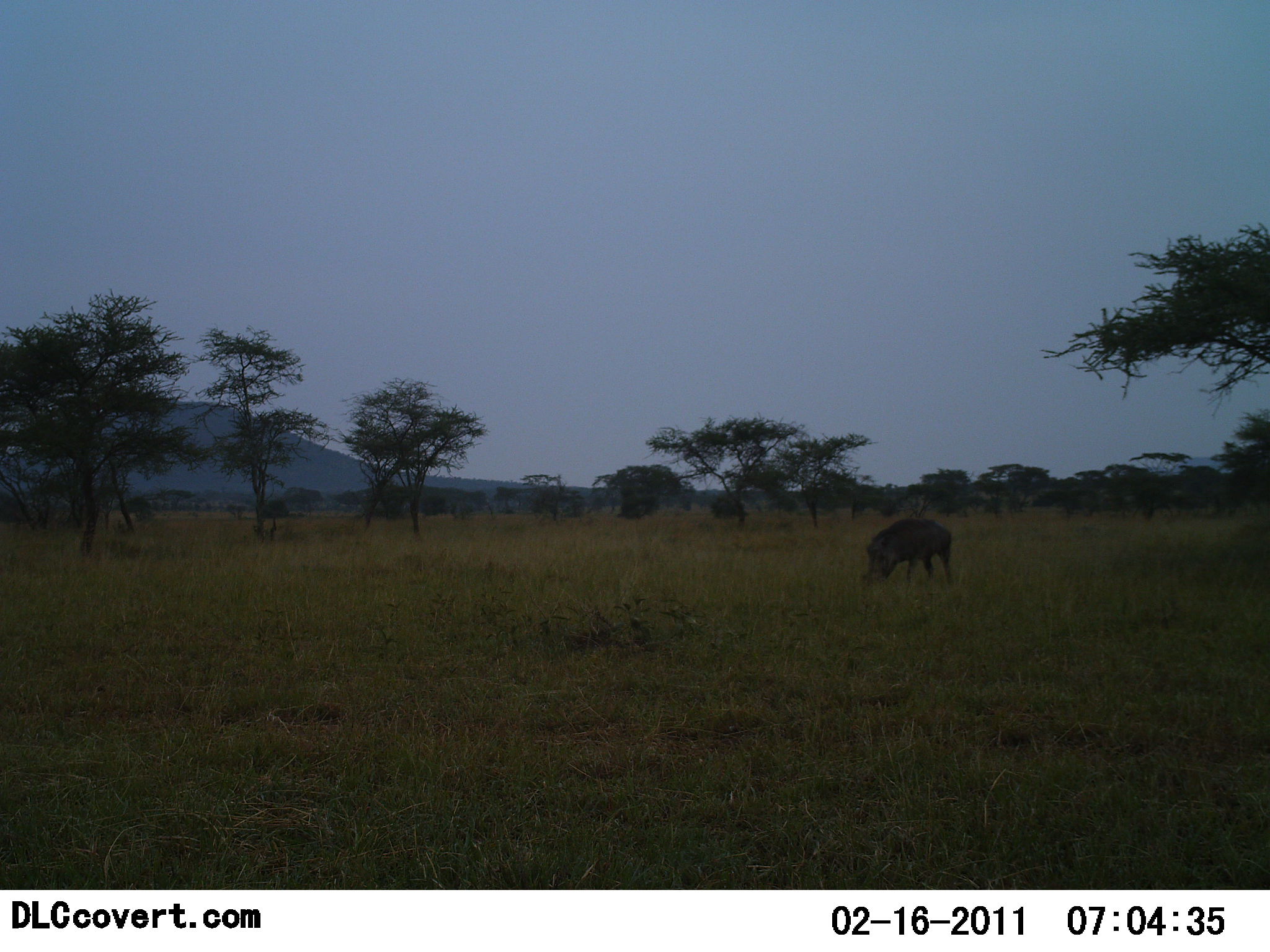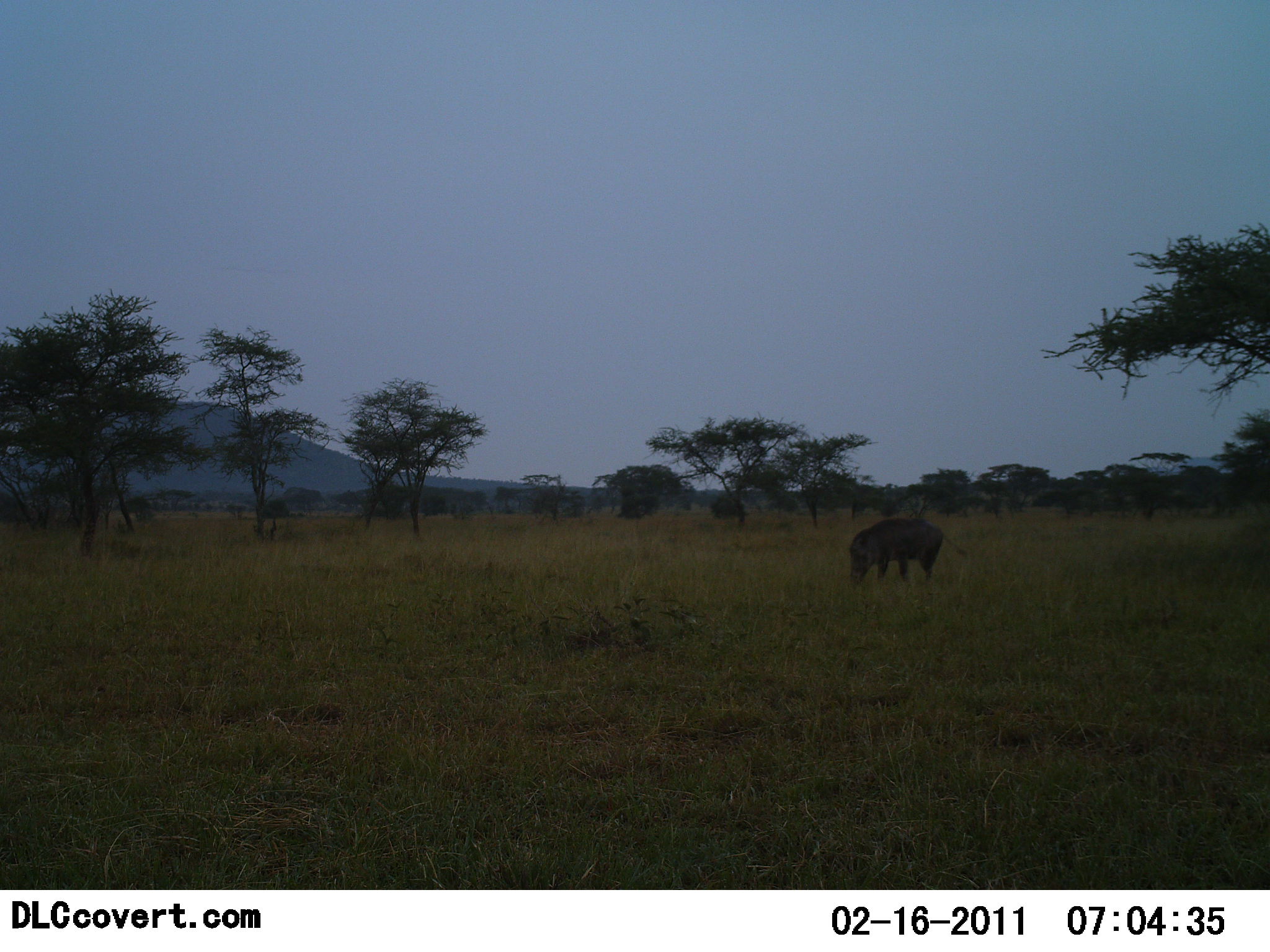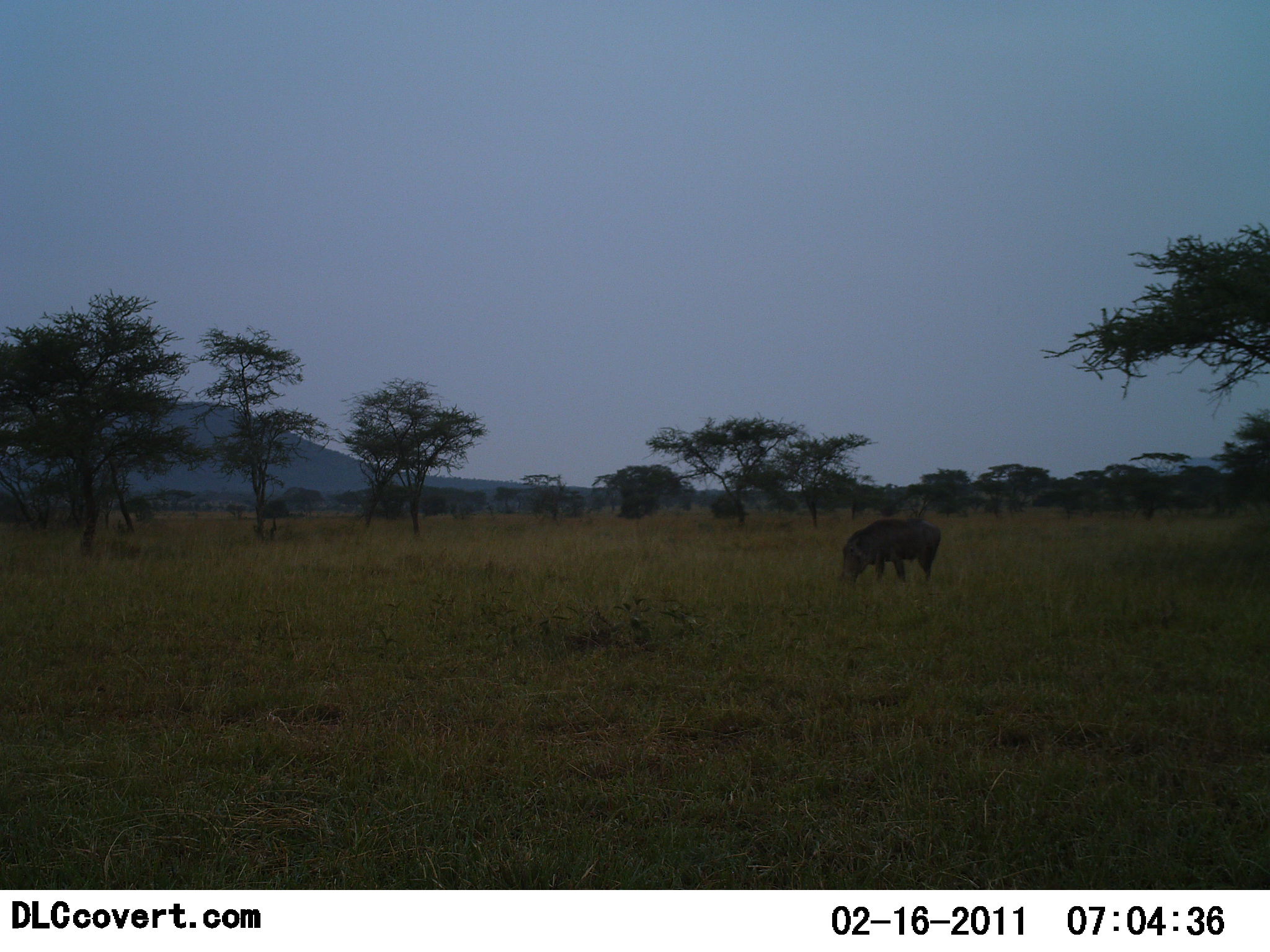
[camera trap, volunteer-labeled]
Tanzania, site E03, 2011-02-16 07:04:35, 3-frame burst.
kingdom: Animalia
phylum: Chordata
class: Mammalia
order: Artiodactyla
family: Suidae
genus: Phacochoerus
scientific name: Phacochoerus africanus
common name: warthog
Warthog (Phacochoerus africanus), count 1. Behavior (volunteer vote fractions): standing 25%, resting 0%, moving 17%, interacting 0%. Young present (vote fraction): 0%. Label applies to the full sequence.